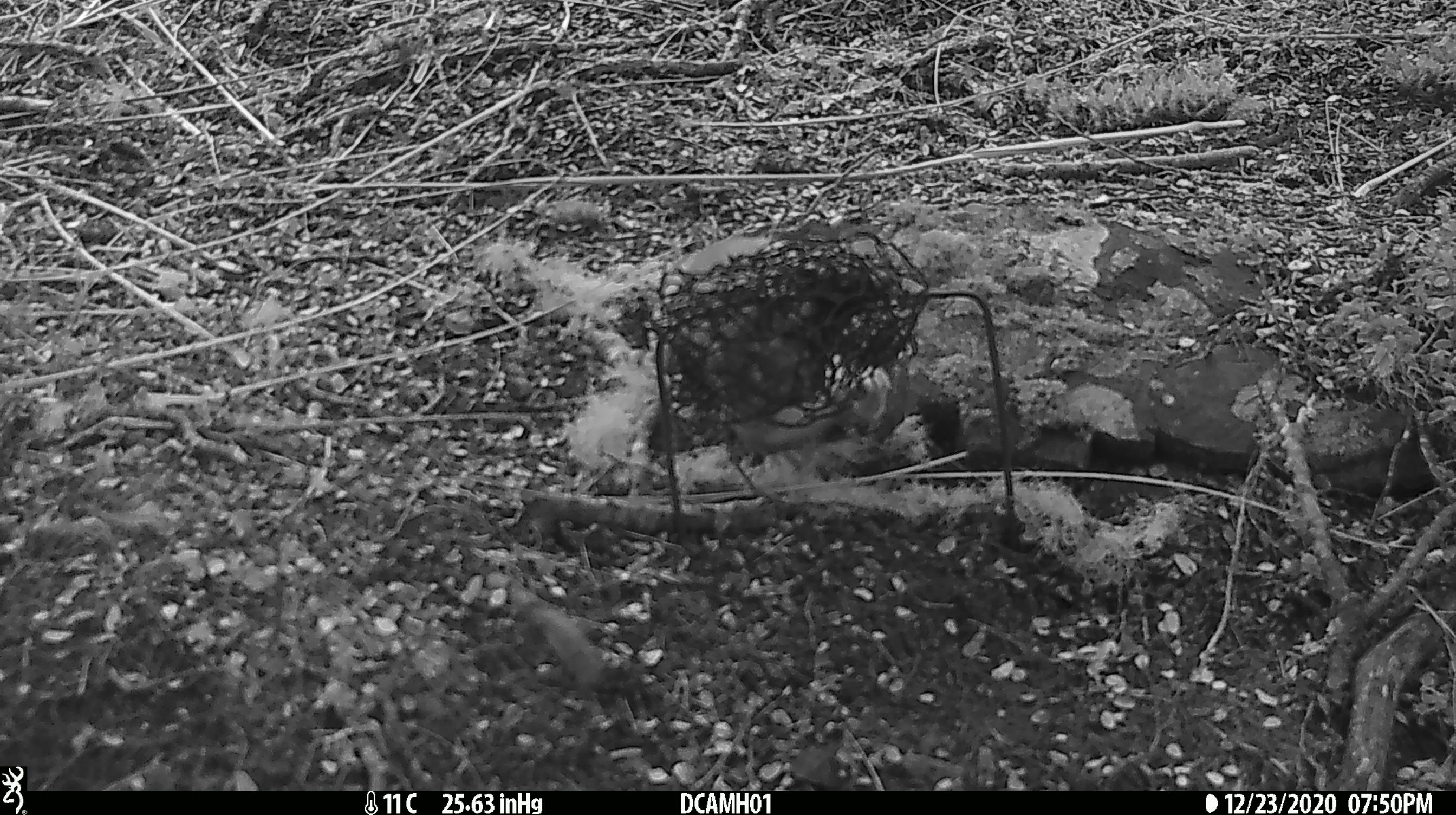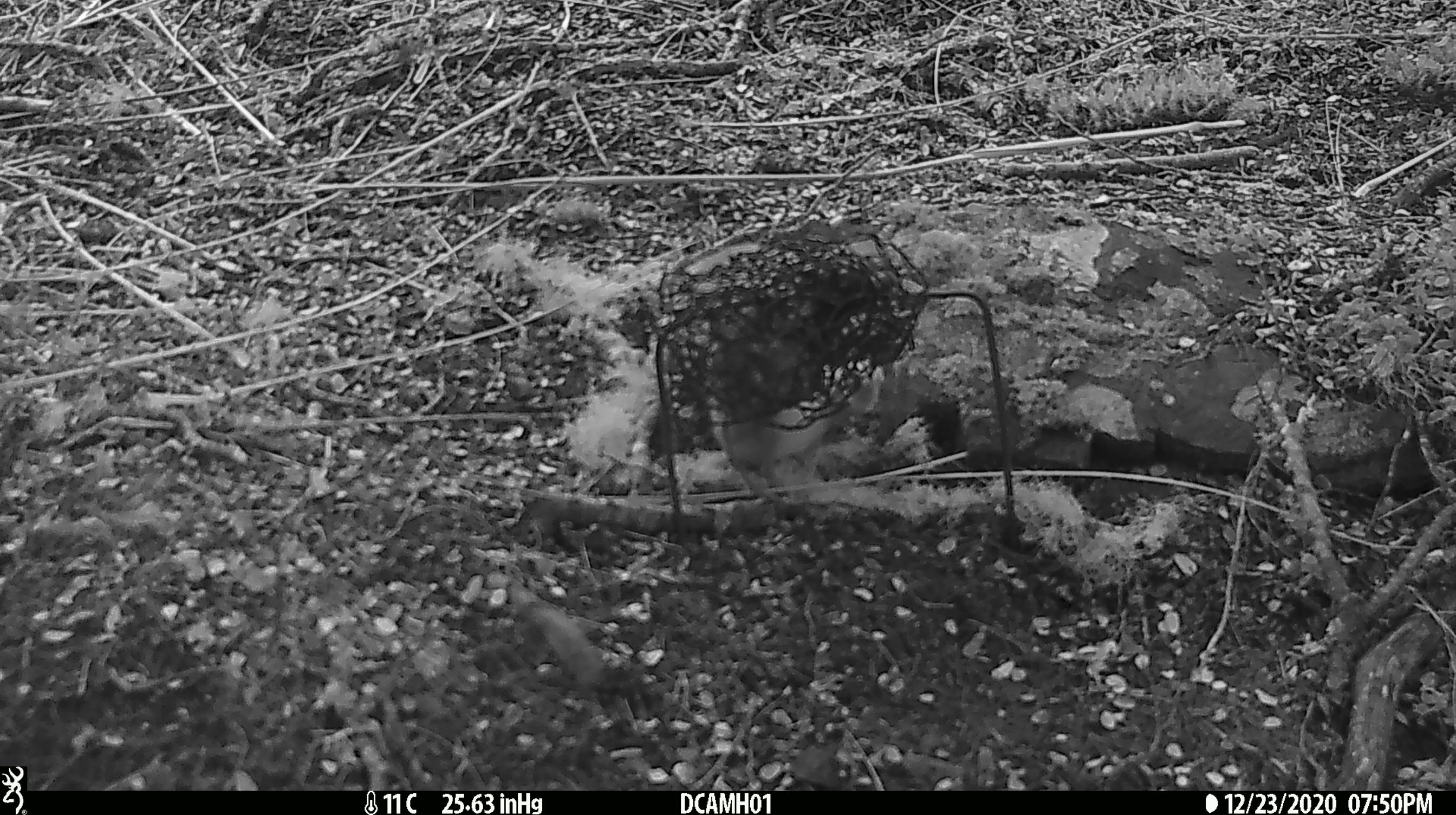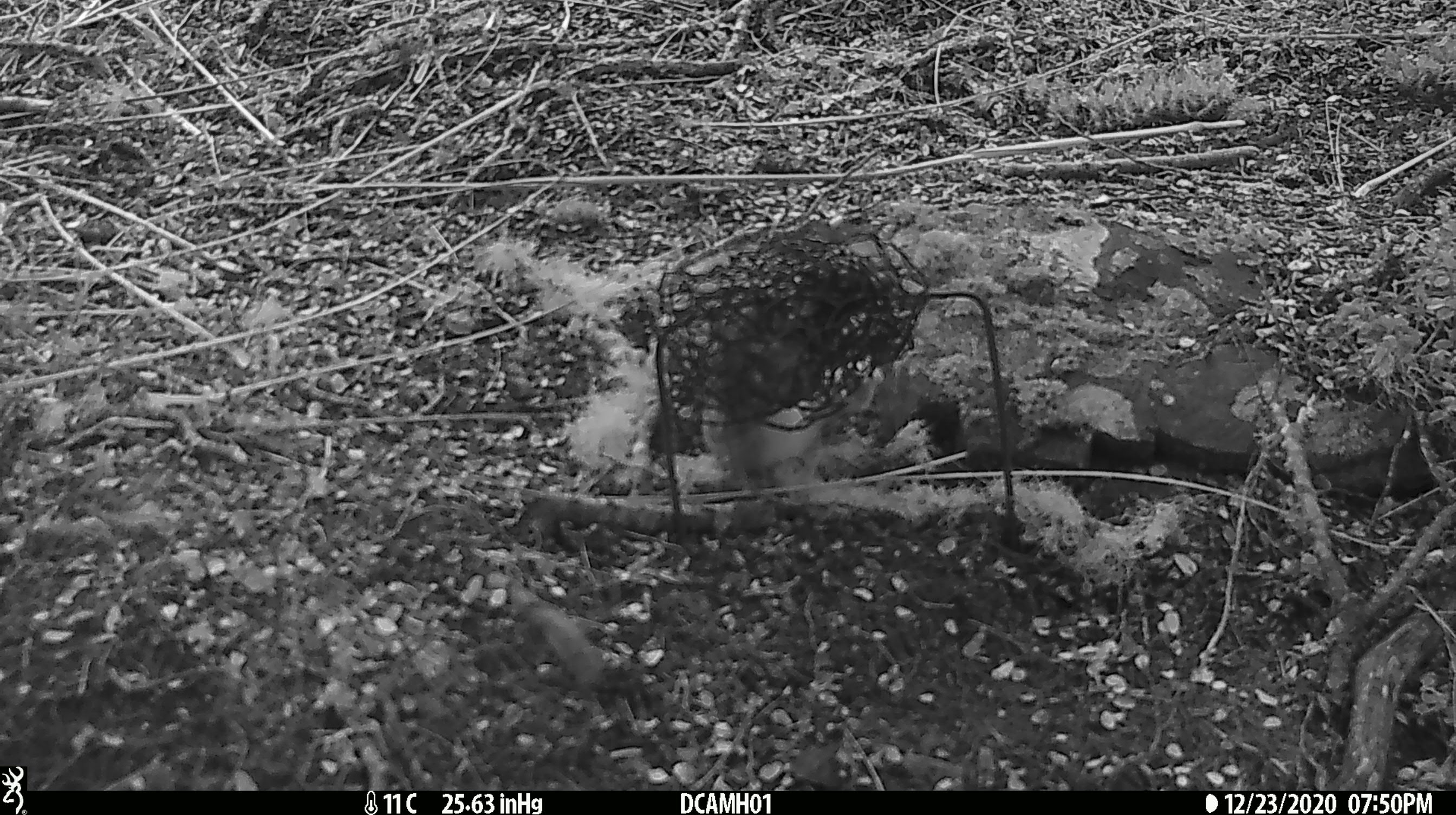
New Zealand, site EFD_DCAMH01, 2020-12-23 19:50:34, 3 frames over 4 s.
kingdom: Animalia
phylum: Chordata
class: Mammalia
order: Carnivora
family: Mustelidae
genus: Mustela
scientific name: Mustela erminea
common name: stoat